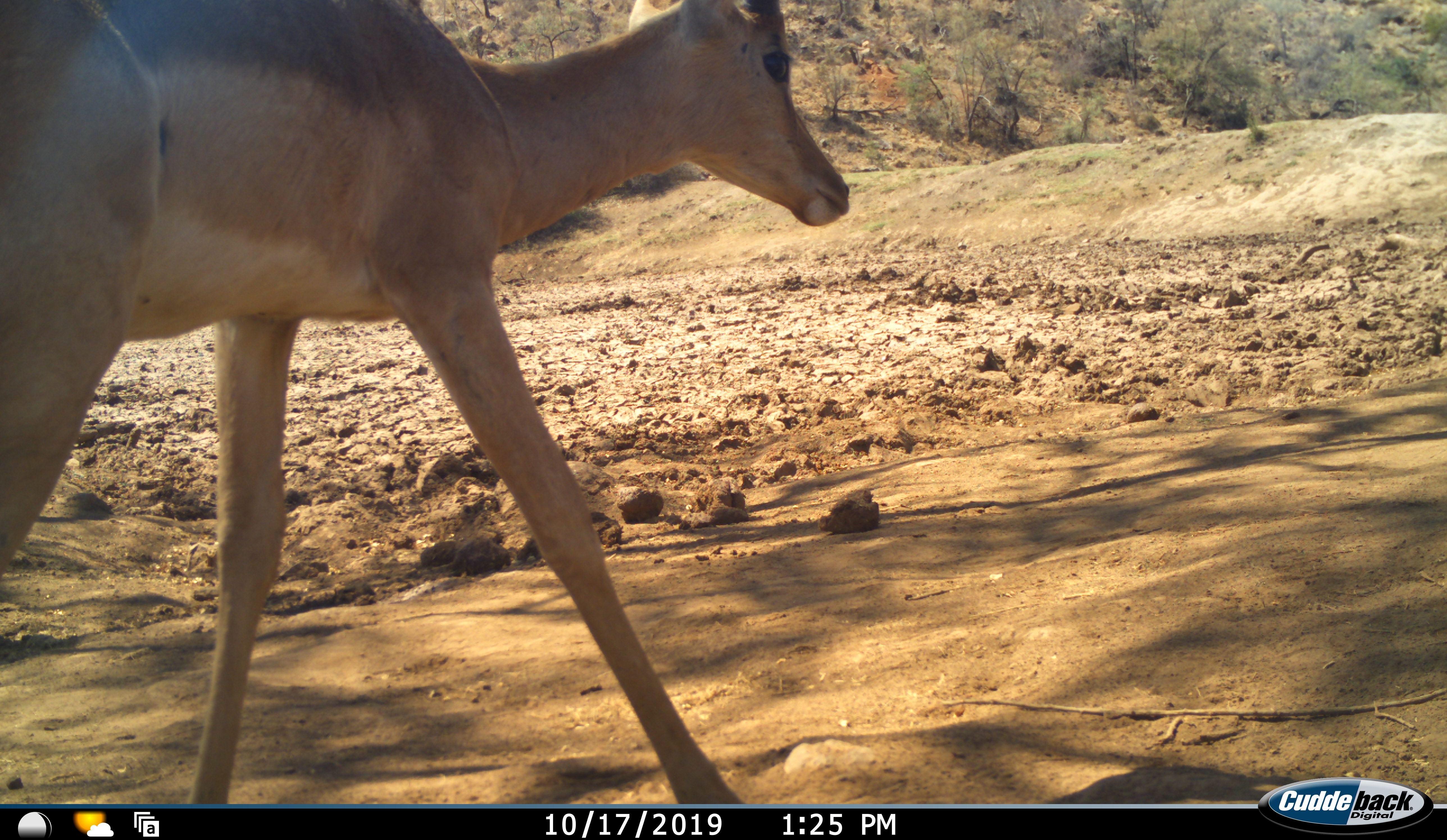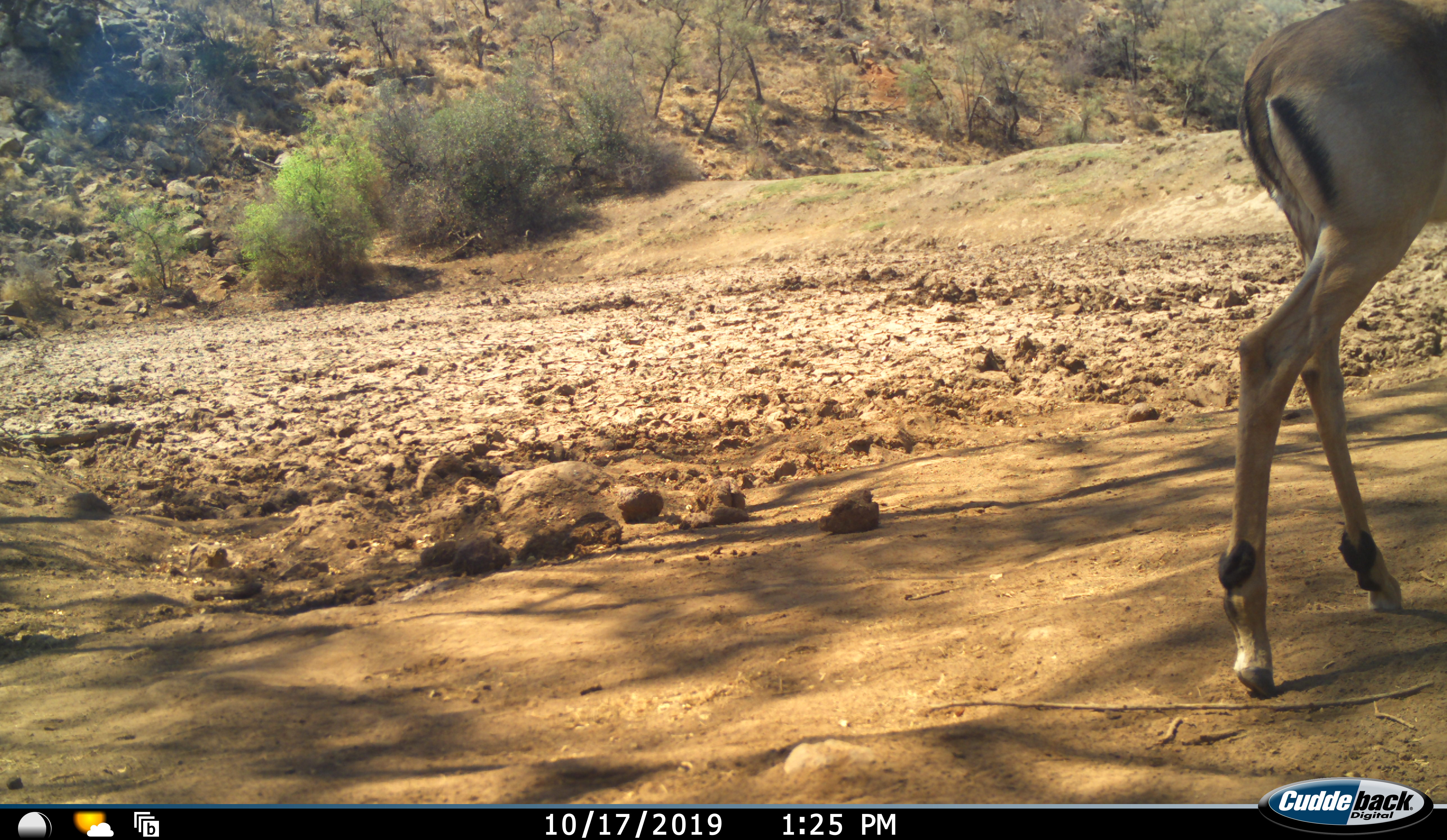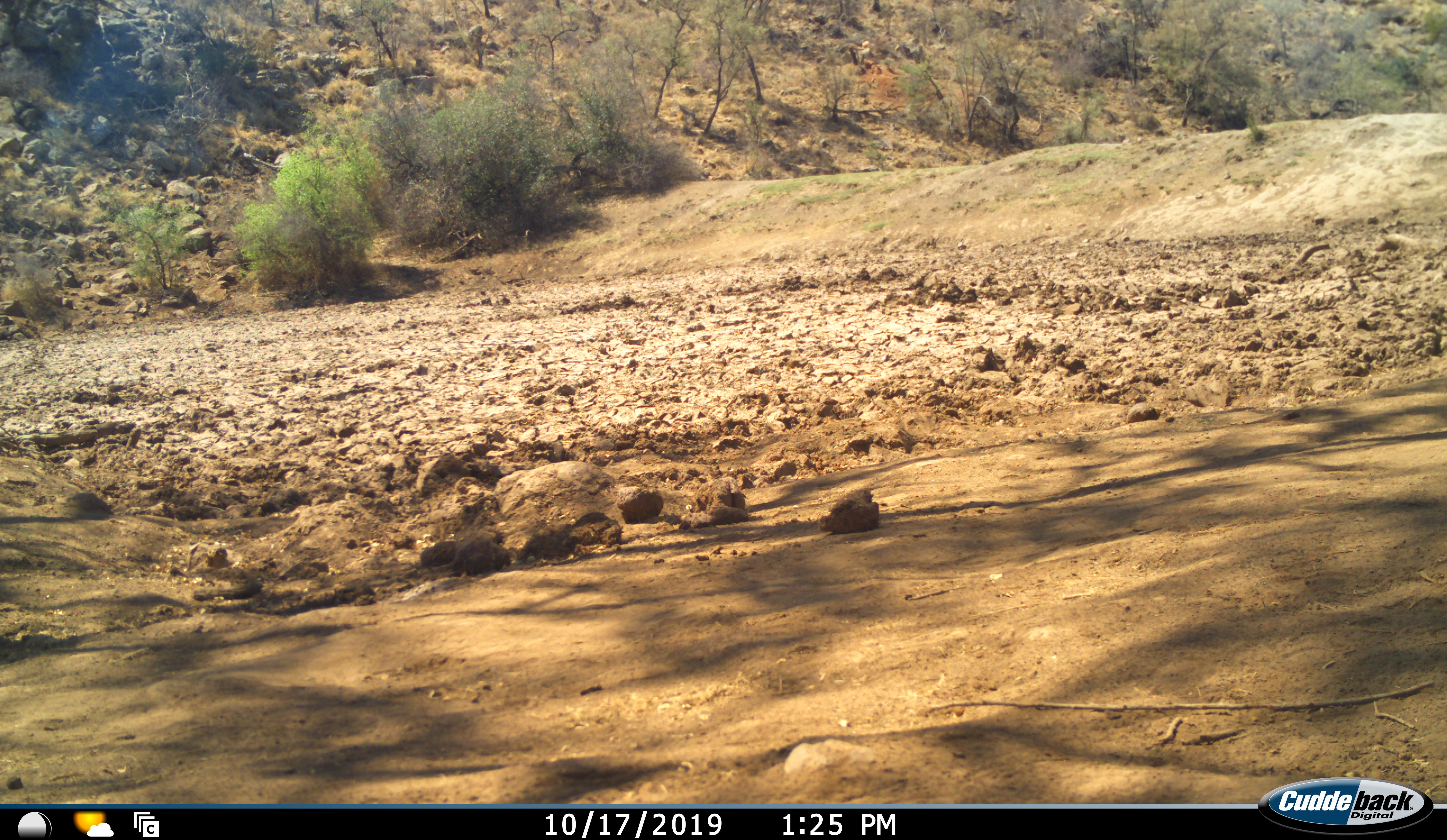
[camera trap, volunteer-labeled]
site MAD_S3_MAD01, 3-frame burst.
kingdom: Animalia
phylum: Chordata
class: Mammalia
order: Artiodactyla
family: Bovidae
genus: Aepyceros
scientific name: Aepyceros melampus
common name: impala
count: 1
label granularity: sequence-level